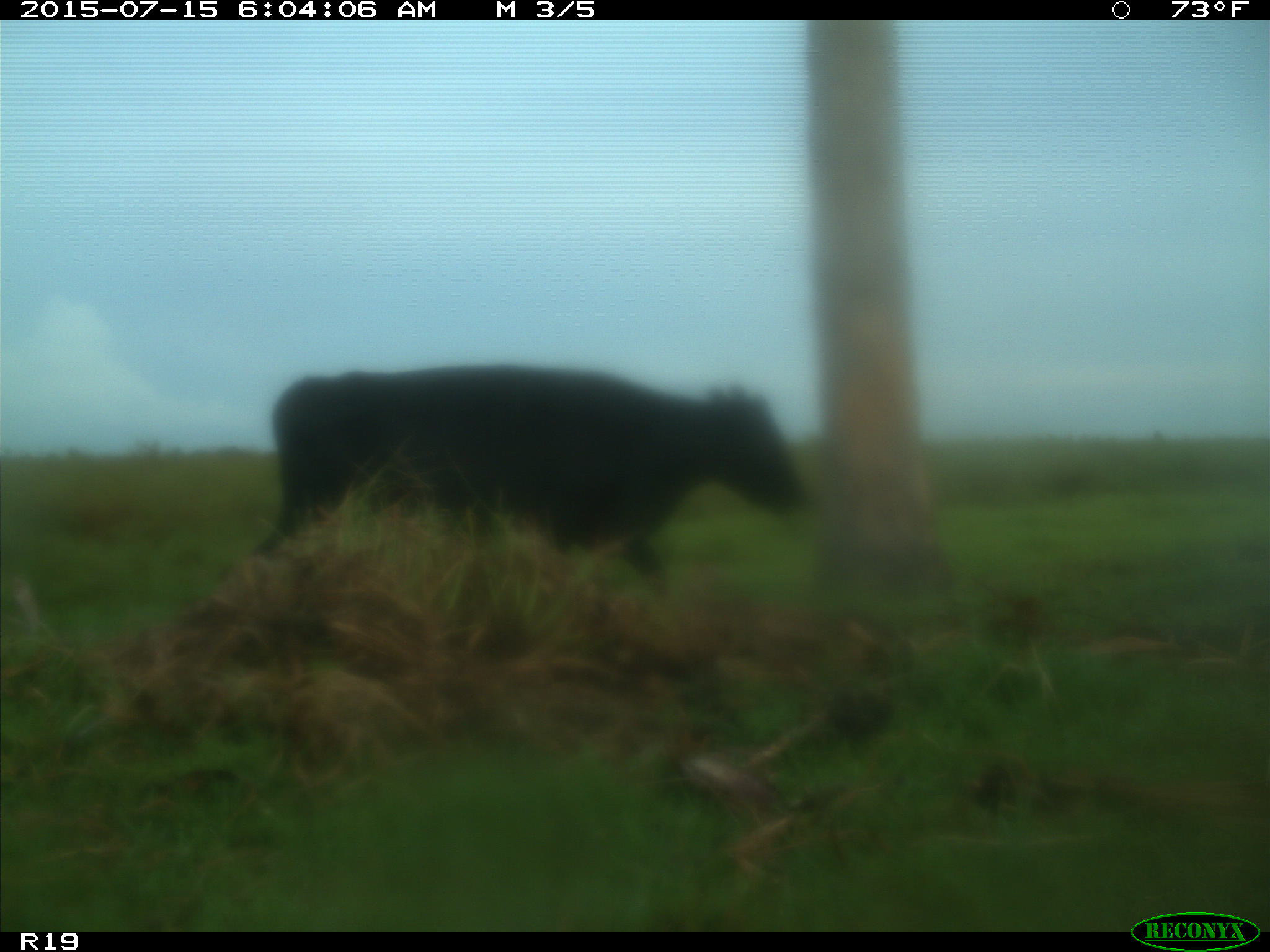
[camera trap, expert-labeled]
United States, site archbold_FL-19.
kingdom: Animalia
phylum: Chordata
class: Mammalia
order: Artiodactyla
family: Bovidae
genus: Bos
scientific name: Bos taurus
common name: domestic cow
Bos taurus (domestic cow).